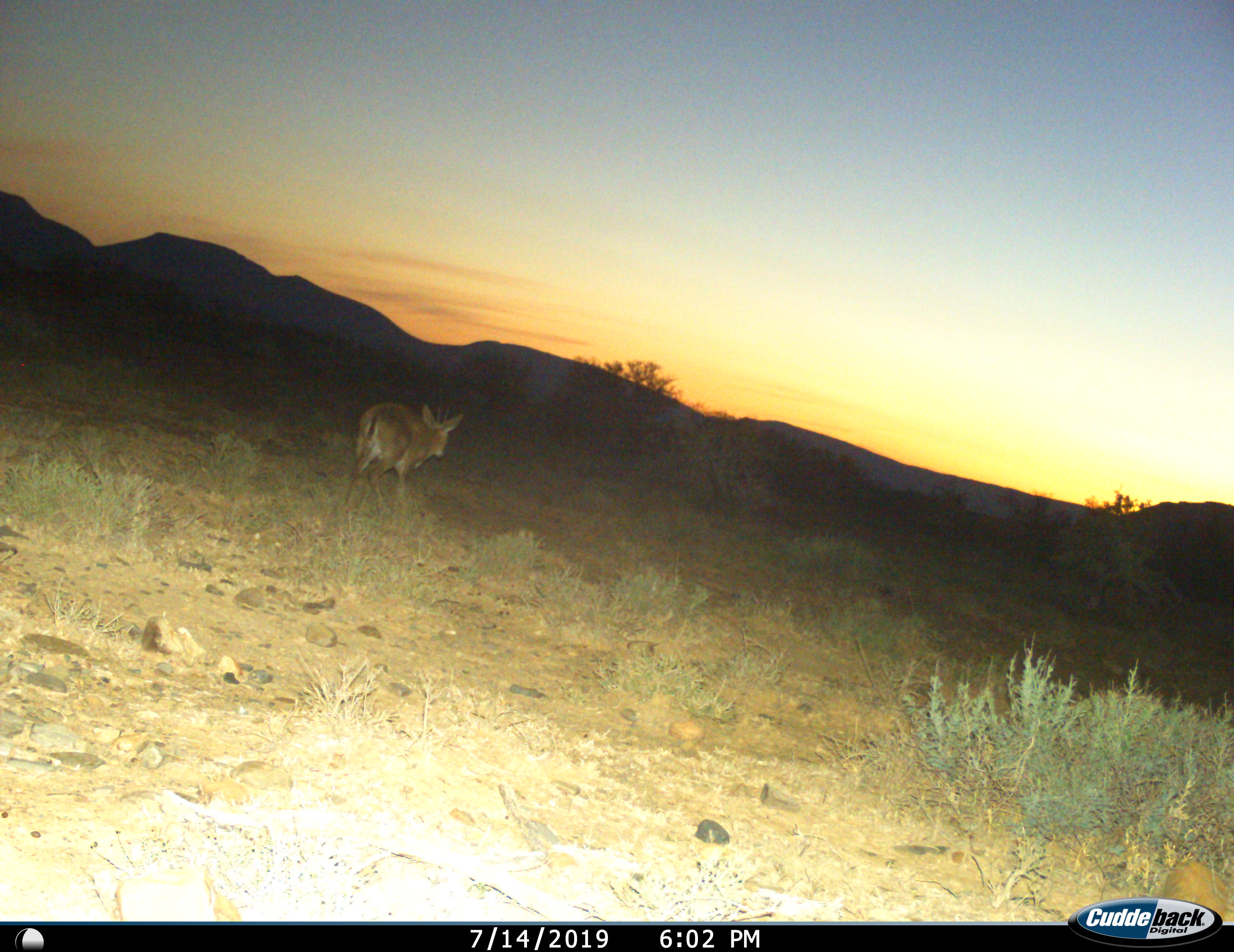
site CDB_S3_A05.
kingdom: Animalia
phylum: Chordata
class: Mammalia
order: Artiodactyla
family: Bovidae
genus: Sylvicapra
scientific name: Sylvicapra grimmia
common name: common duiker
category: duikercommongrey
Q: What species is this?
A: Duikercommongrey (common duiker) (Sylvicapra grimmia).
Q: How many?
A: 1.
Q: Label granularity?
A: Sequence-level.